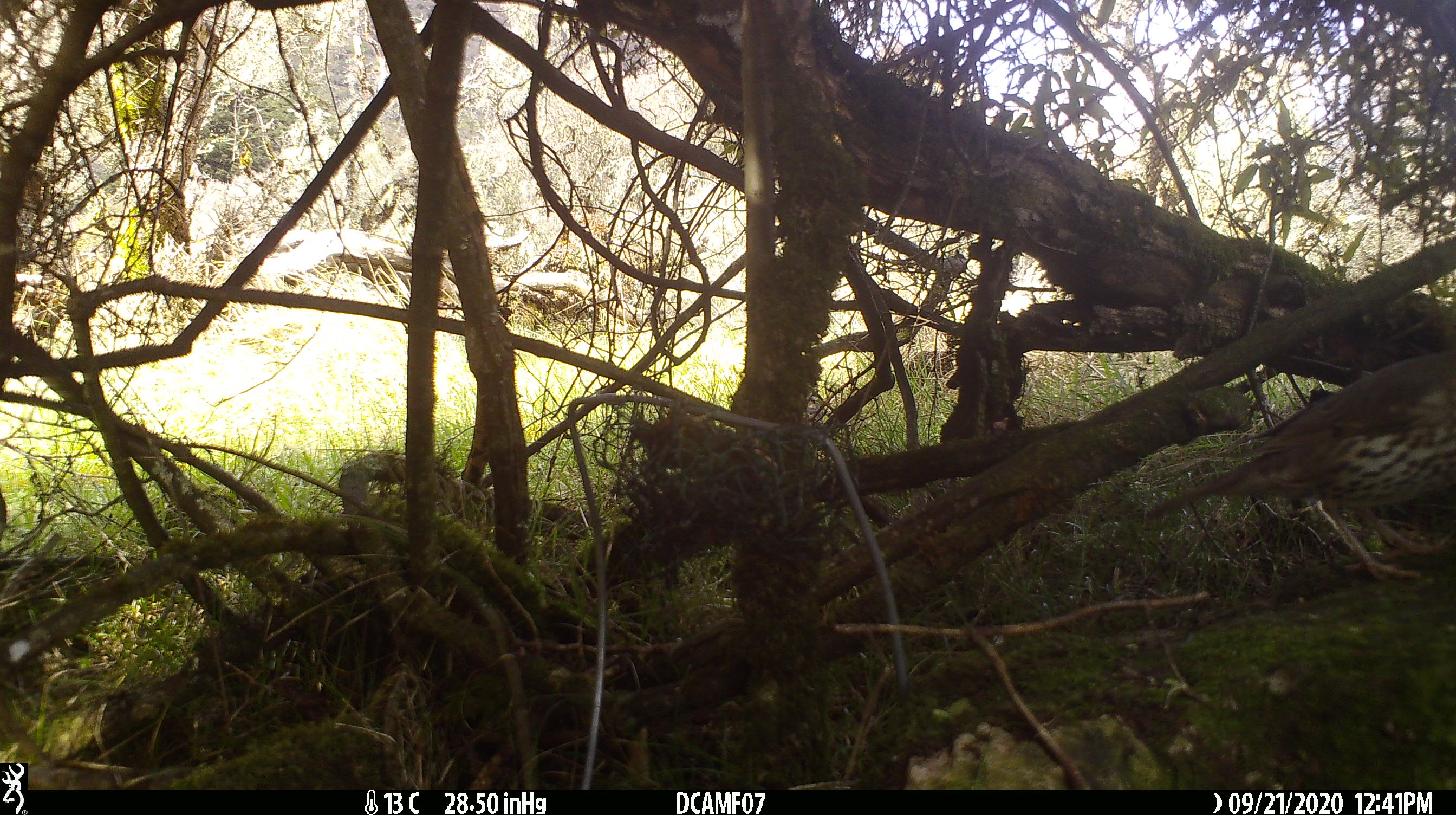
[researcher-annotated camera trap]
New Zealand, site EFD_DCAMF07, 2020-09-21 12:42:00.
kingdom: Animalia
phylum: Chordata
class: Aves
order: Passeriformes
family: Turdidae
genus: Turdus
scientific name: Turdus philomelos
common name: song thrush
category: thrush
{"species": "thrush (song thrush) (Turdus philomelos)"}